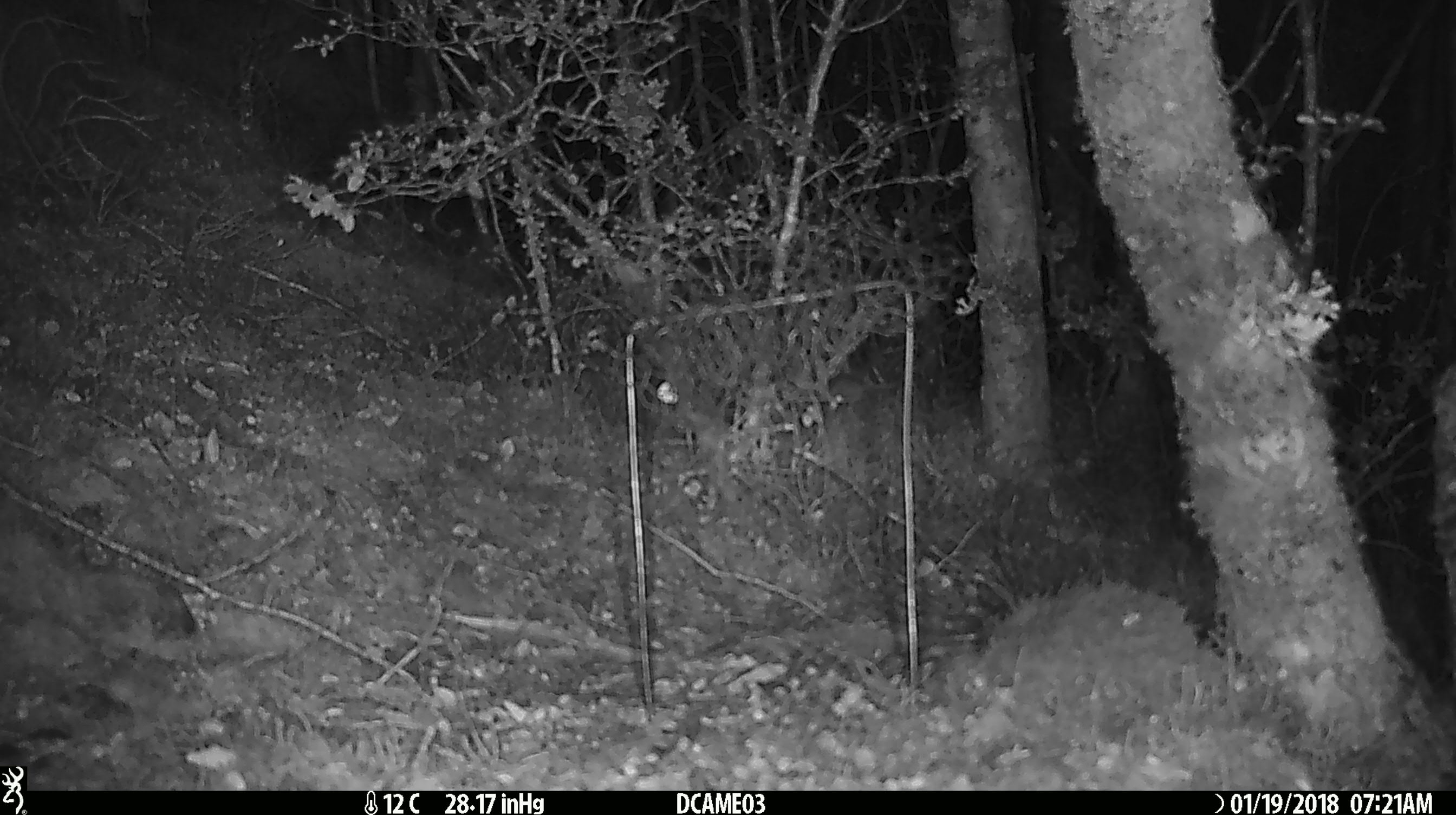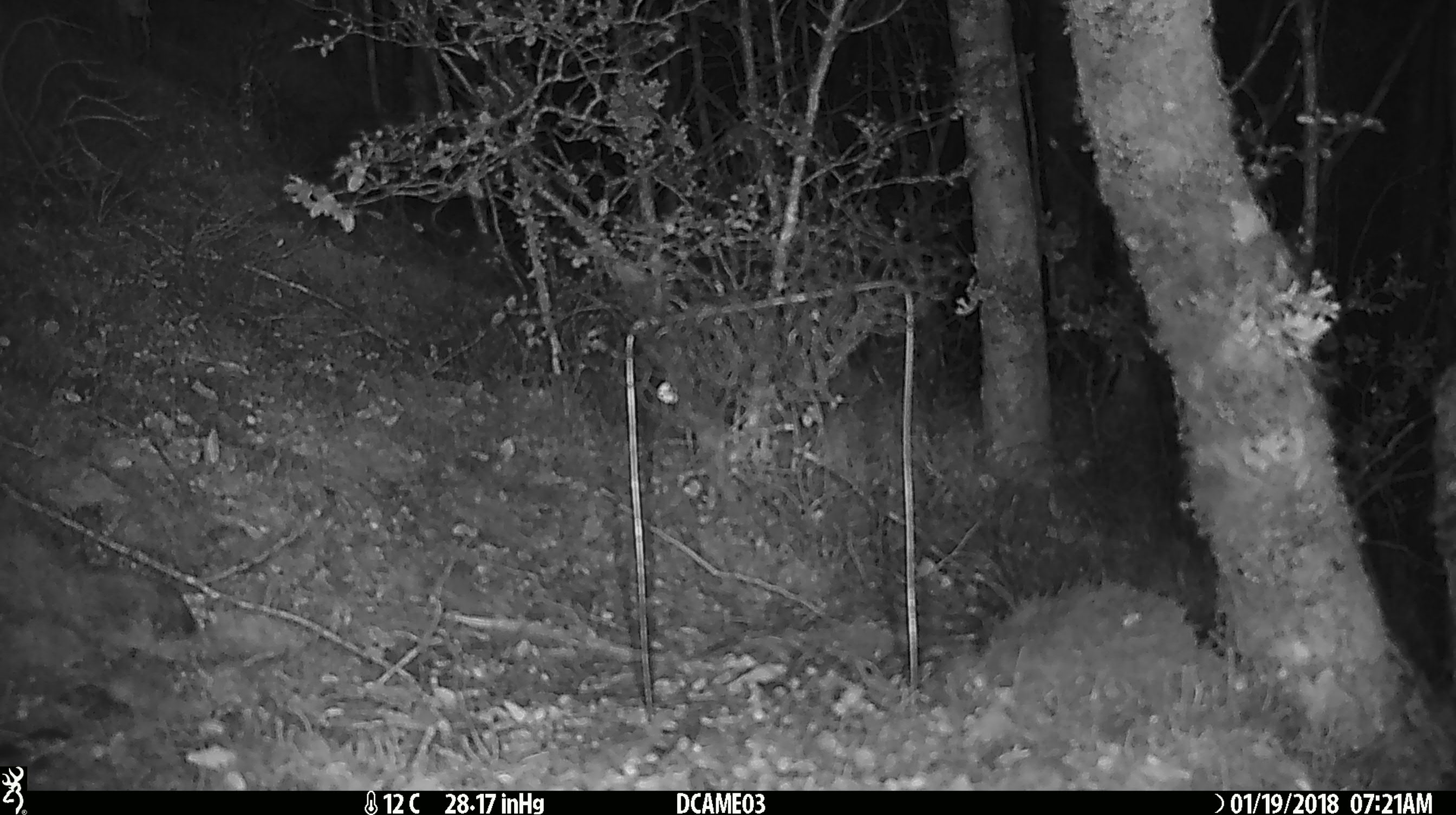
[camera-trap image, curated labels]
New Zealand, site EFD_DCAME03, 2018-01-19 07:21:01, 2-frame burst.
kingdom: Animalia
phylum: Chordata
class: Mammalia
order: Rodentia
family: Muridae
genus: Mus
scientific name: Mus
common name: mouse